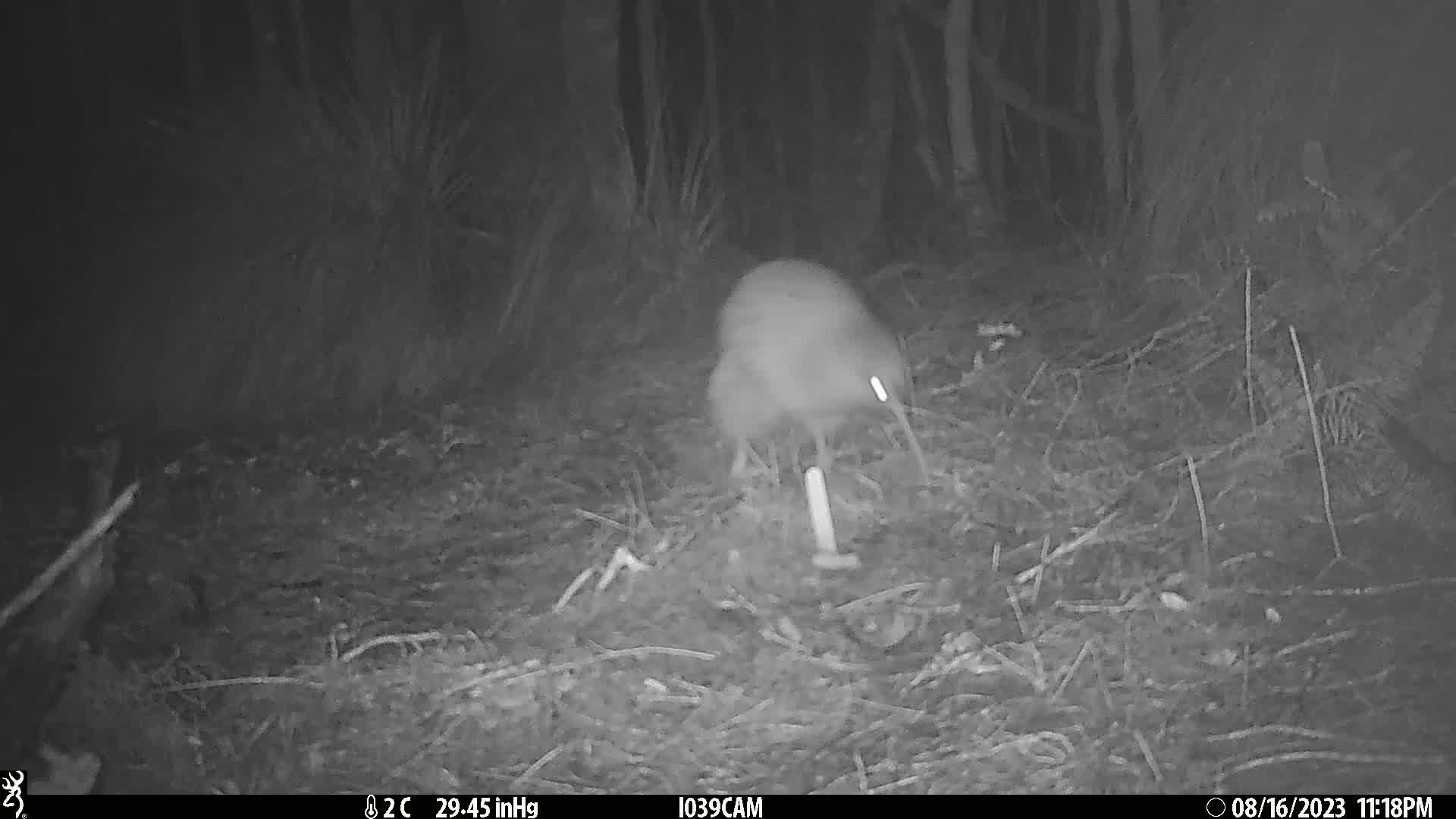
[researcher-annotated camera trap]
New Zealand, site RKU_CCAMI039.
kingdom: Animalia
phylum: Chordata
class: Aves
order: Apterygiformes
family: Apterygidae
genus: Apteryx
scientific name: Apteryx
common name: kiwi